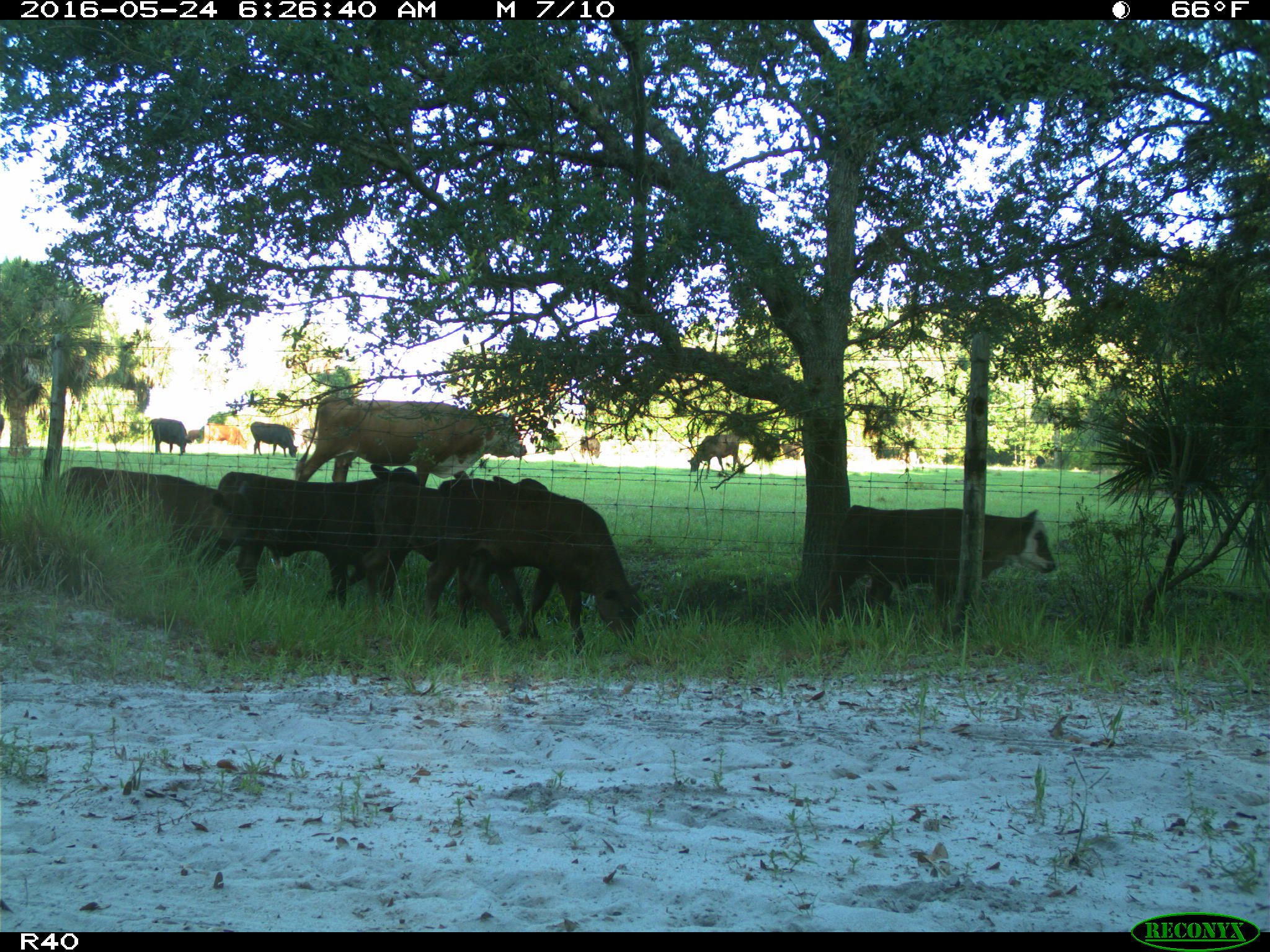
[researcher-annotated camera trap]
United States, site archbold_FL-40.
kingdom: Animalia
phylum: Chordata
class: Mammalia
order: Artiodactyla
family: Bovidae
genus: Bos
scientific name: Bos taurus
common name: domestic cow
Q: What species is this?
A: Bos taurus (domestic cow).